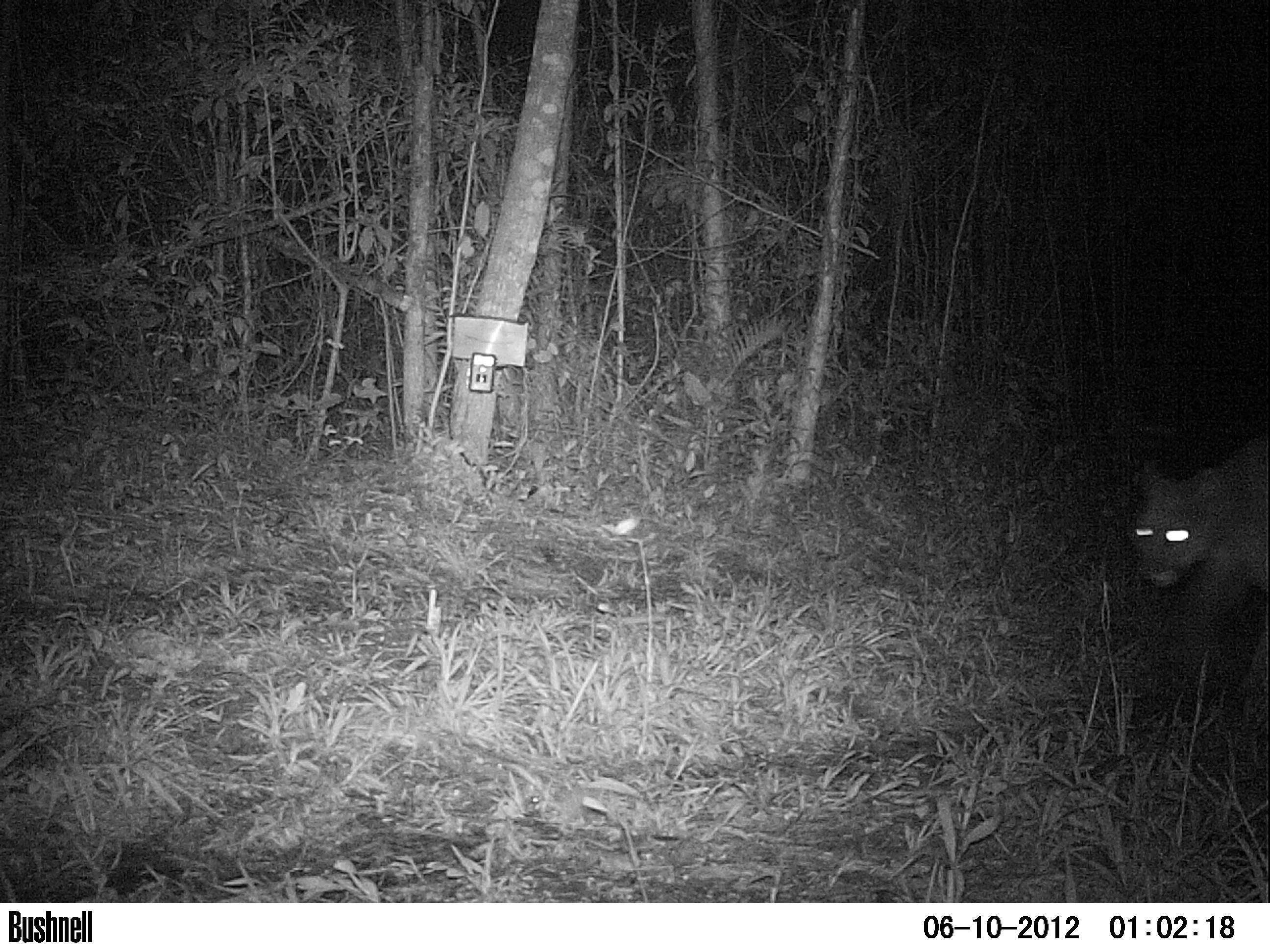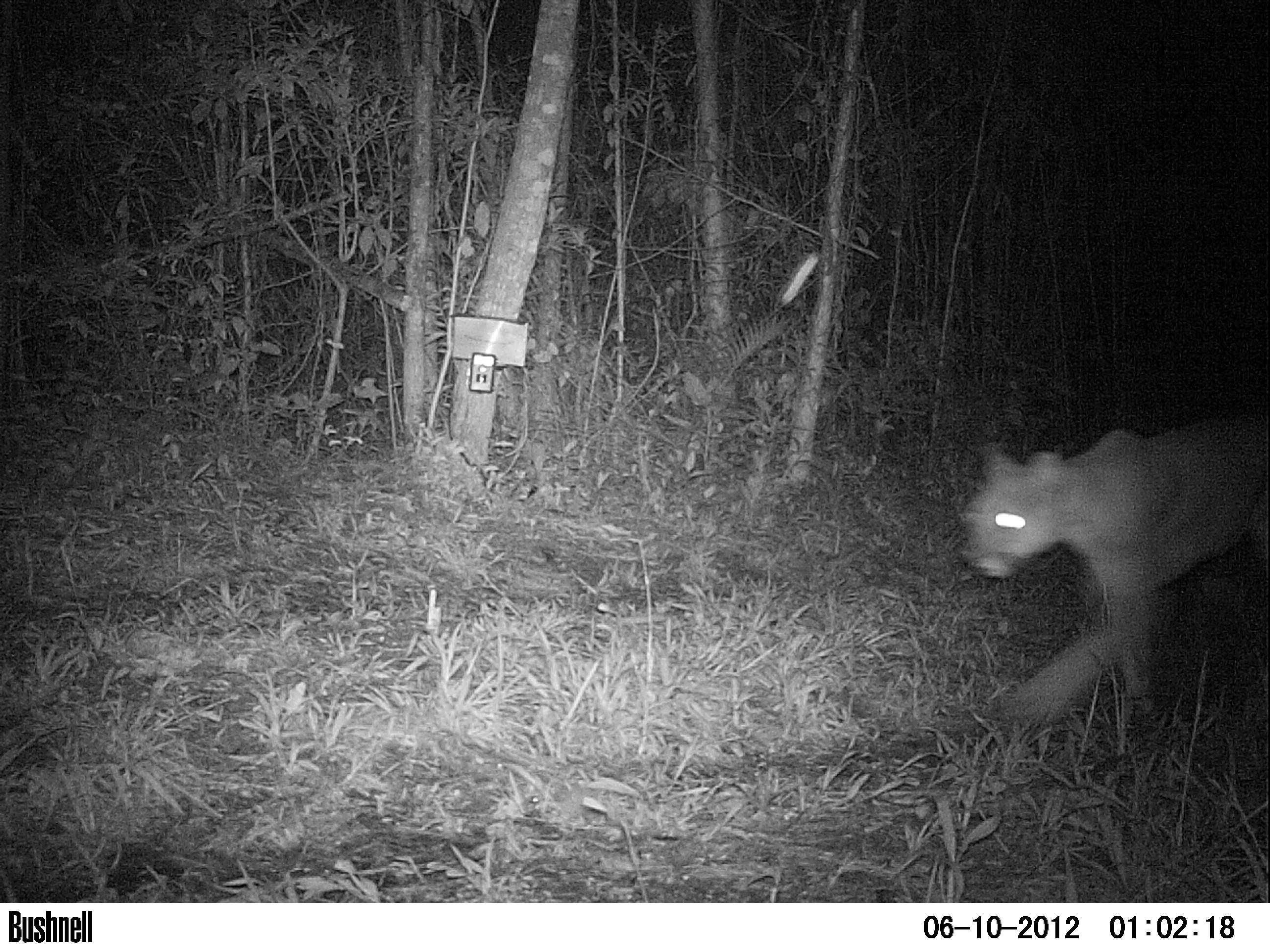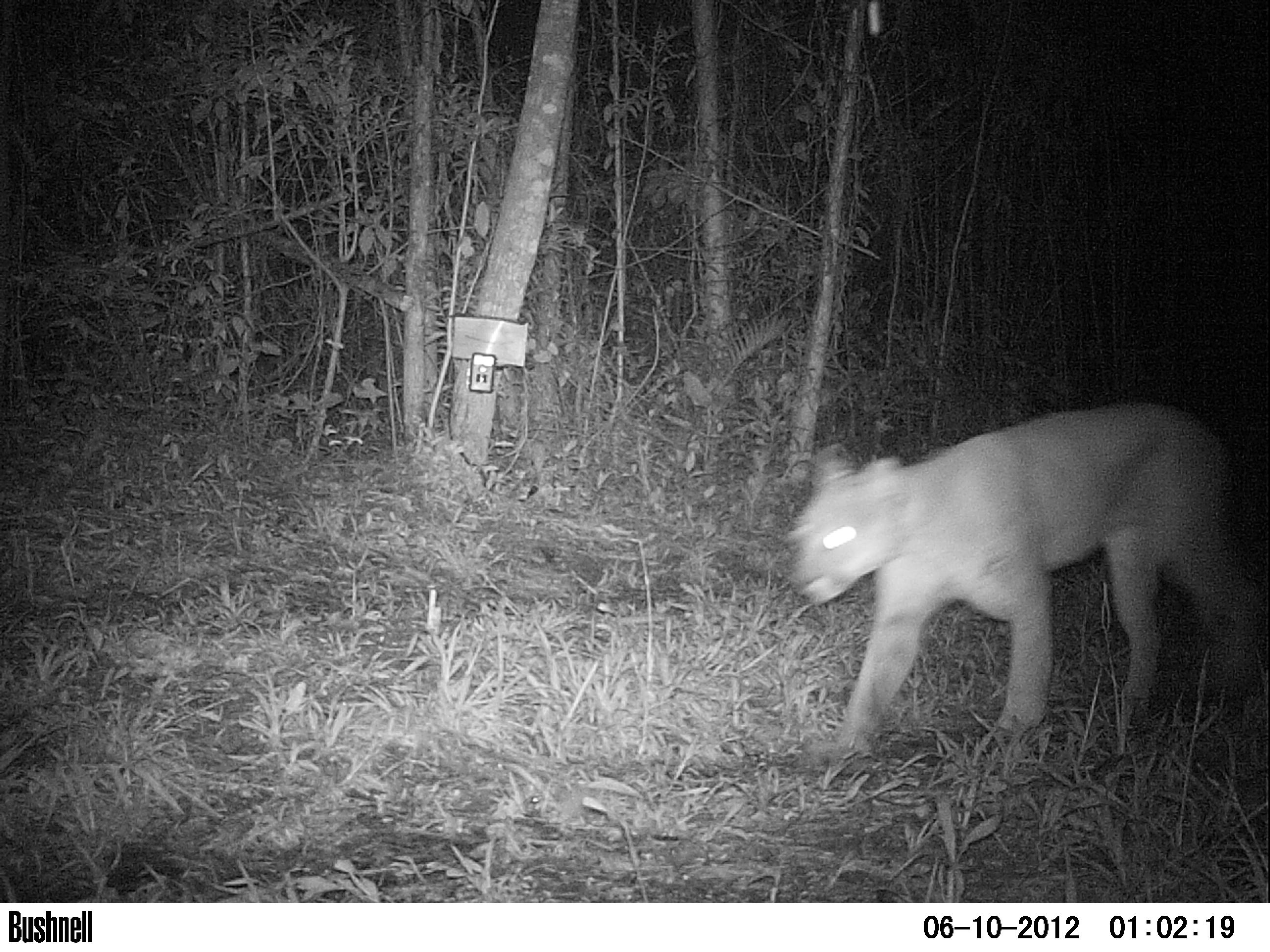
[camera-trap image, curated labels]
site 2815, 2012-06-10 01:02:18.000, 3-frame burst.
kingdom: Animalia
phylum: Chordata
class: Mammalia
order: Carnivora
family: Felidae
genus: Puma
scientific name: Puma concolor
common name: mountain lion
Puma concolor (mountain lion), count 1, age juvenile.